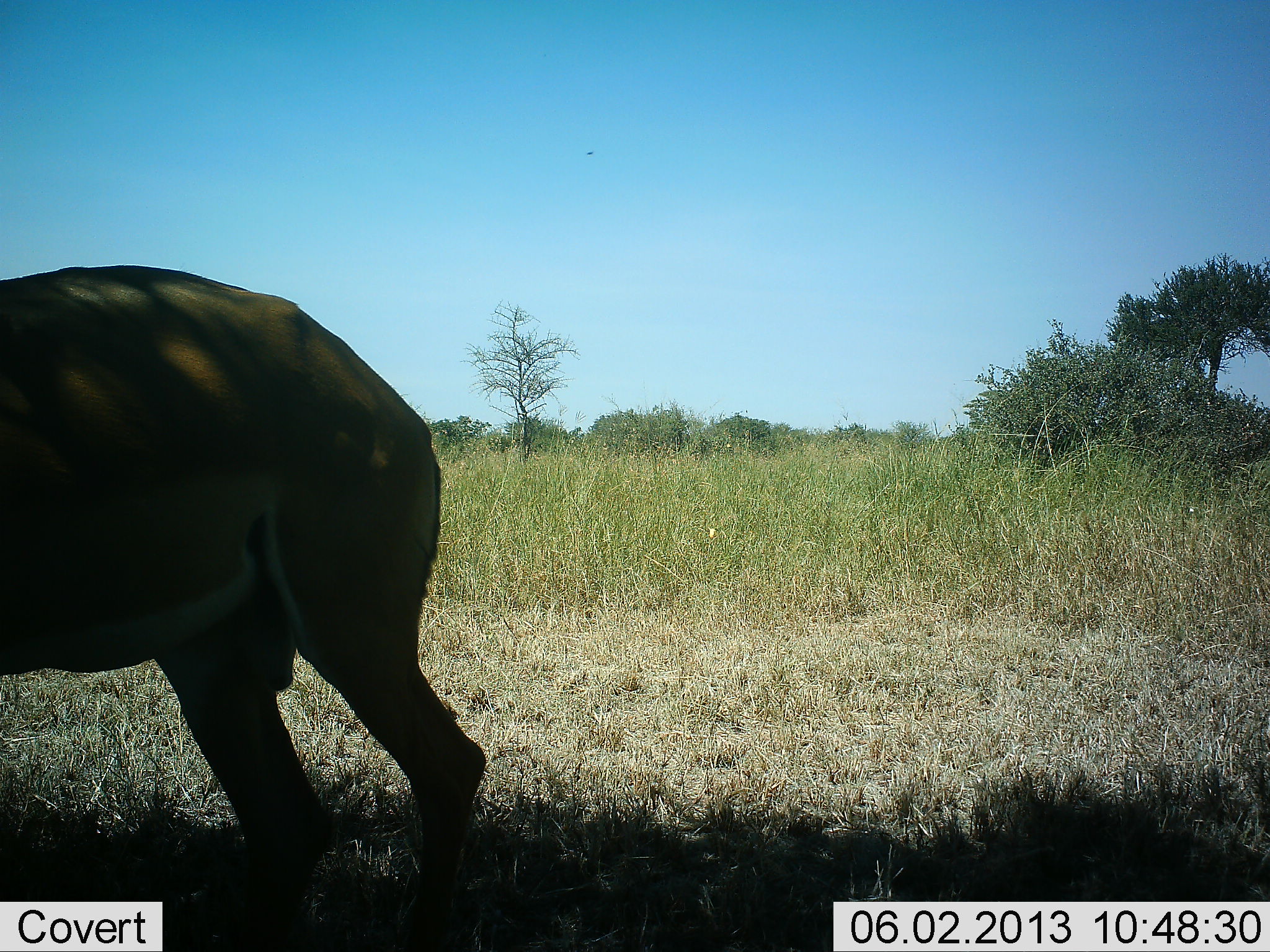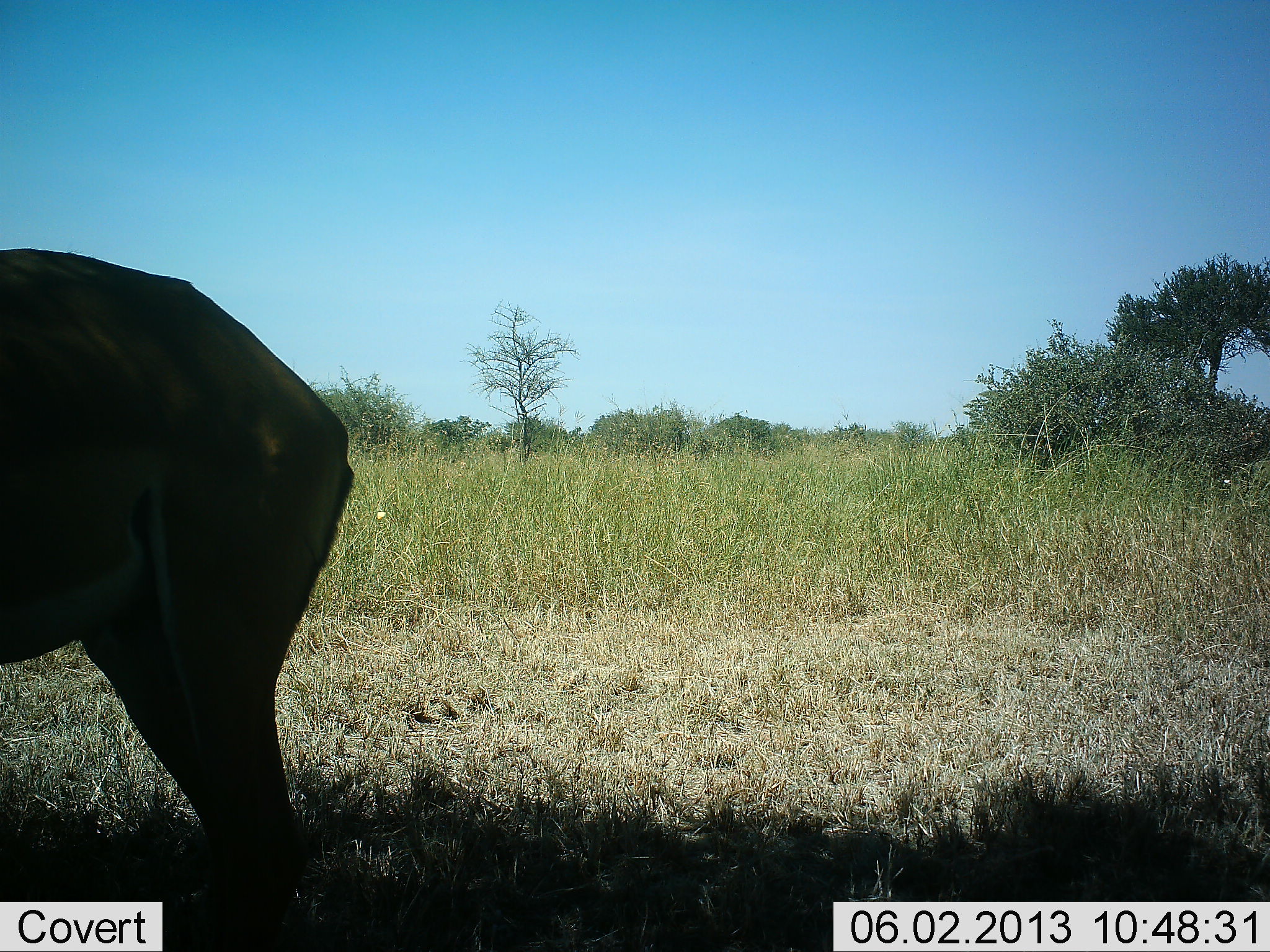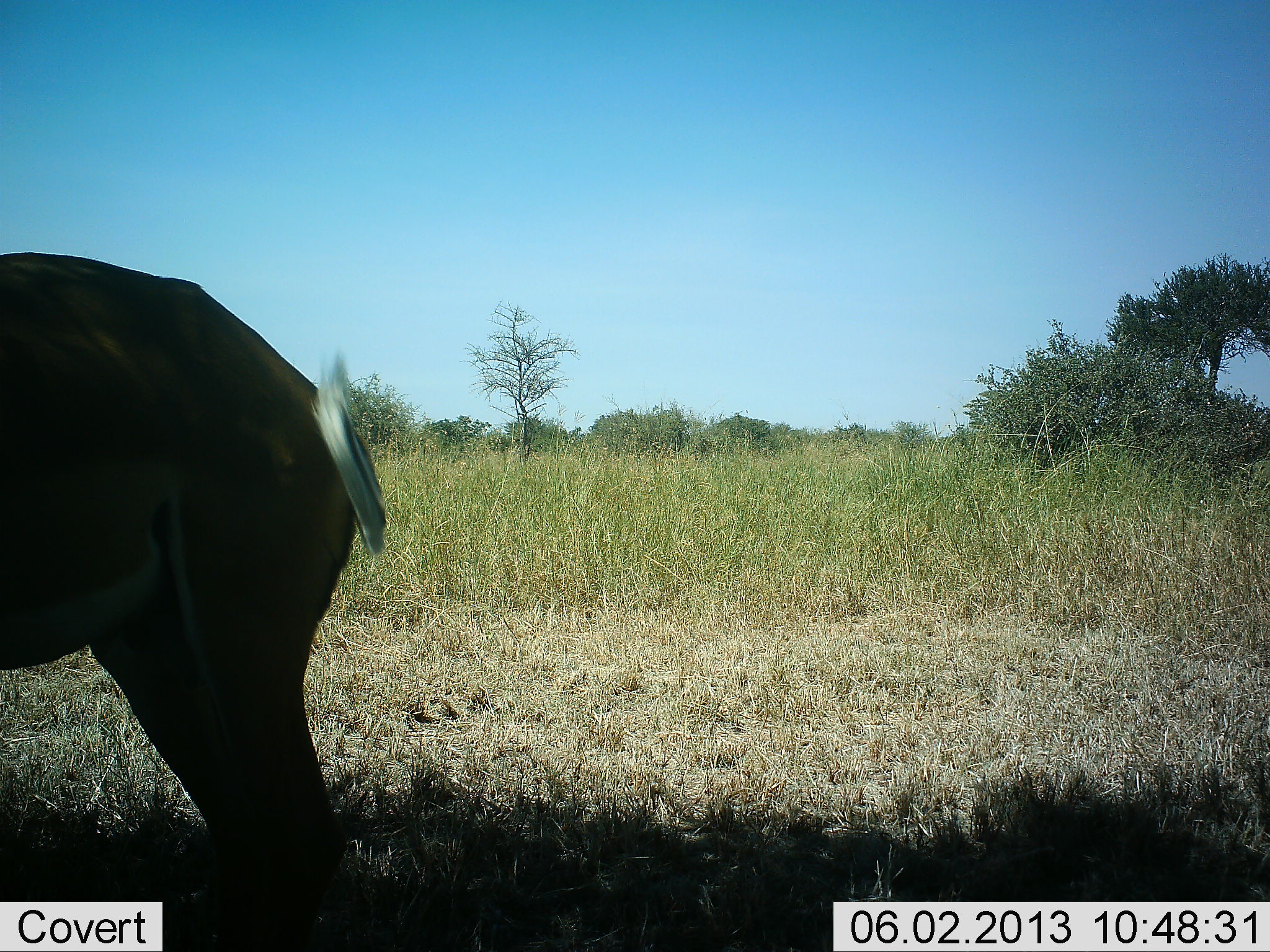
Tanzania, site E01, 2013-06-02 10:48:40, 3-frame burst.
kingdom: Animalia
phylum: Chordata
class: Mammalia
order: Artiodactyla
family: Bovidae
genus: Aepyceros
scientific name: Aepyceros melampus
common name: impala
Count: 1.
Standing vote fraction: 83%.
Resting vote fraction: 6%.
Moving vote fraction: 17%.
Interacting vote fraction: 0%.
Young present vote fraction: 0%.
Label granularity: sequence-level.